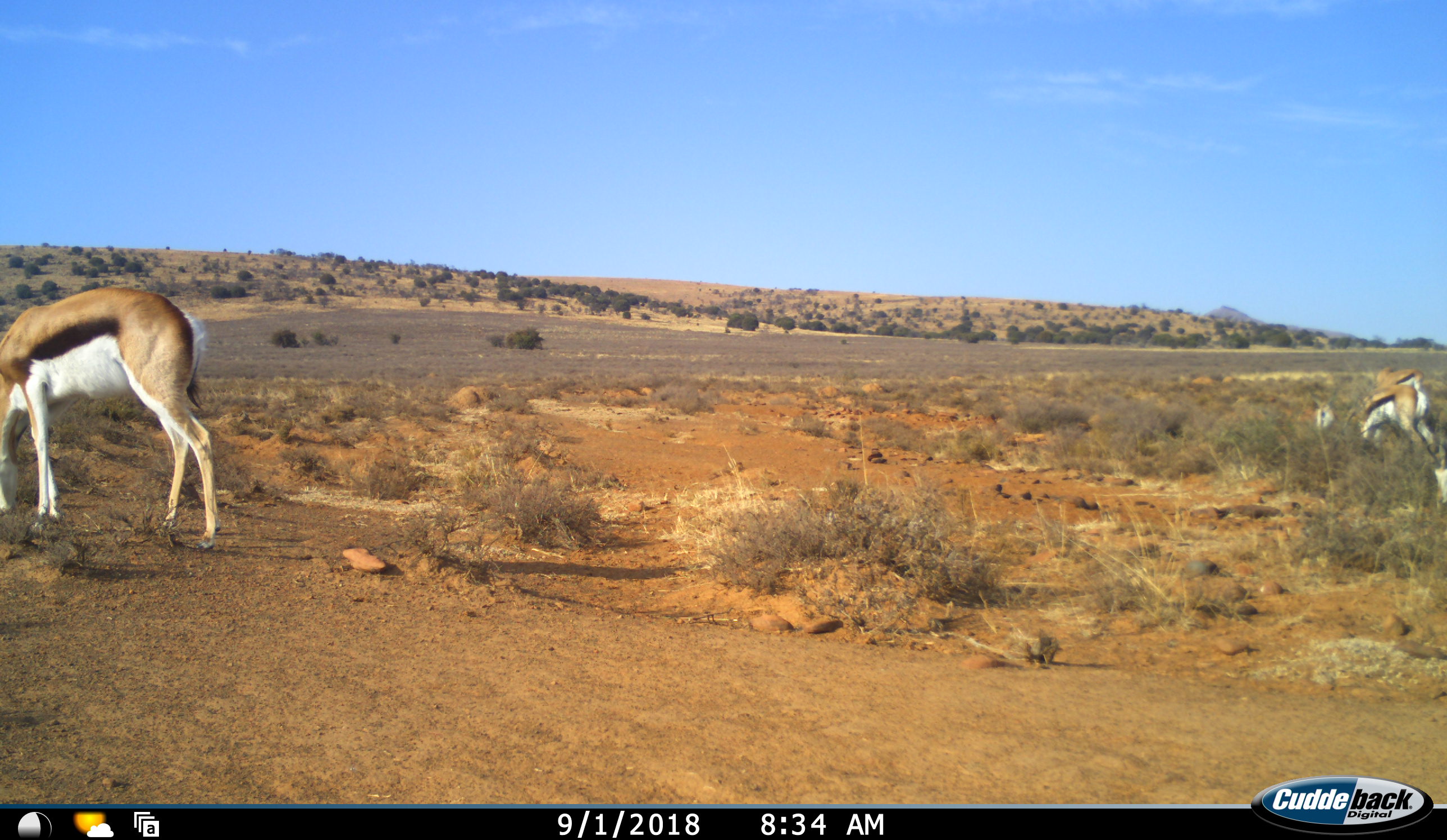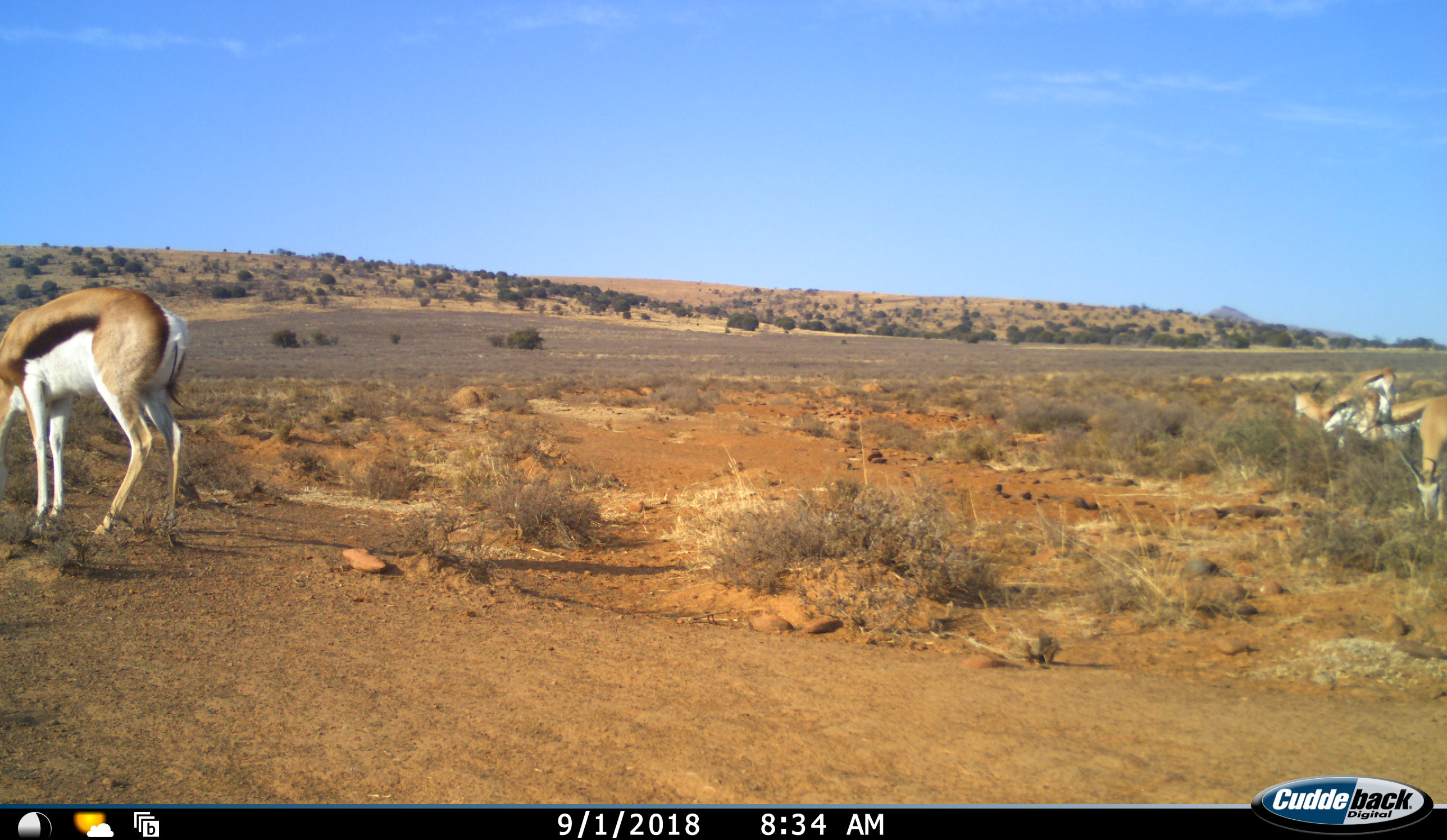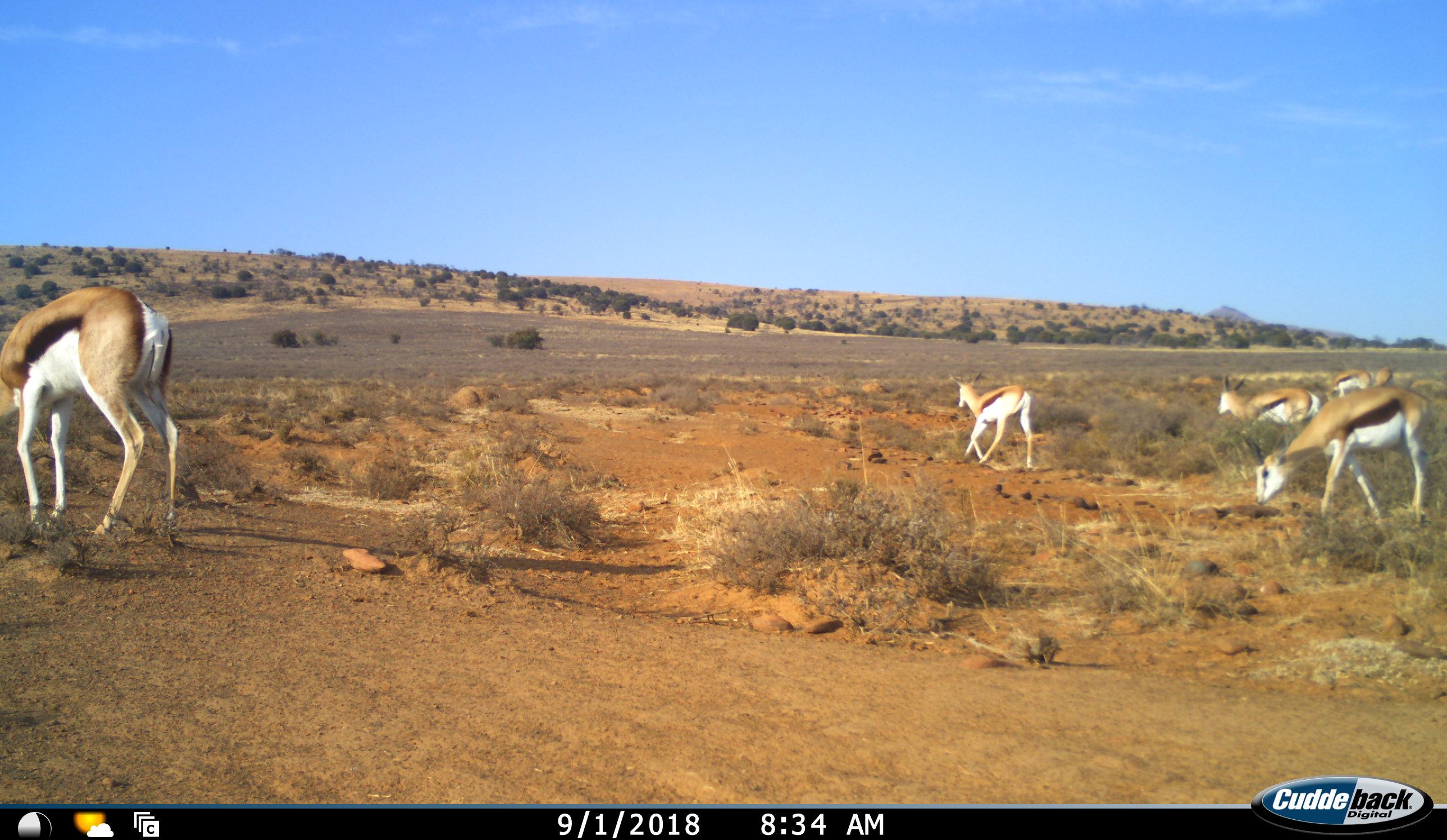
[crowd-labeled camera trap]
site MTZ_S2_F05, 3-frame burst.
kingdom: Animalia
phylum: Chordata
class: Mammalia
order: Artiodactyla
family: Bovidae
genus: Antidorcas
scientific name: Antidorcas marsupialis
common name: springbok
Springbok (Antidorcas marsupialis), count 5. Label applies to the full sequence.